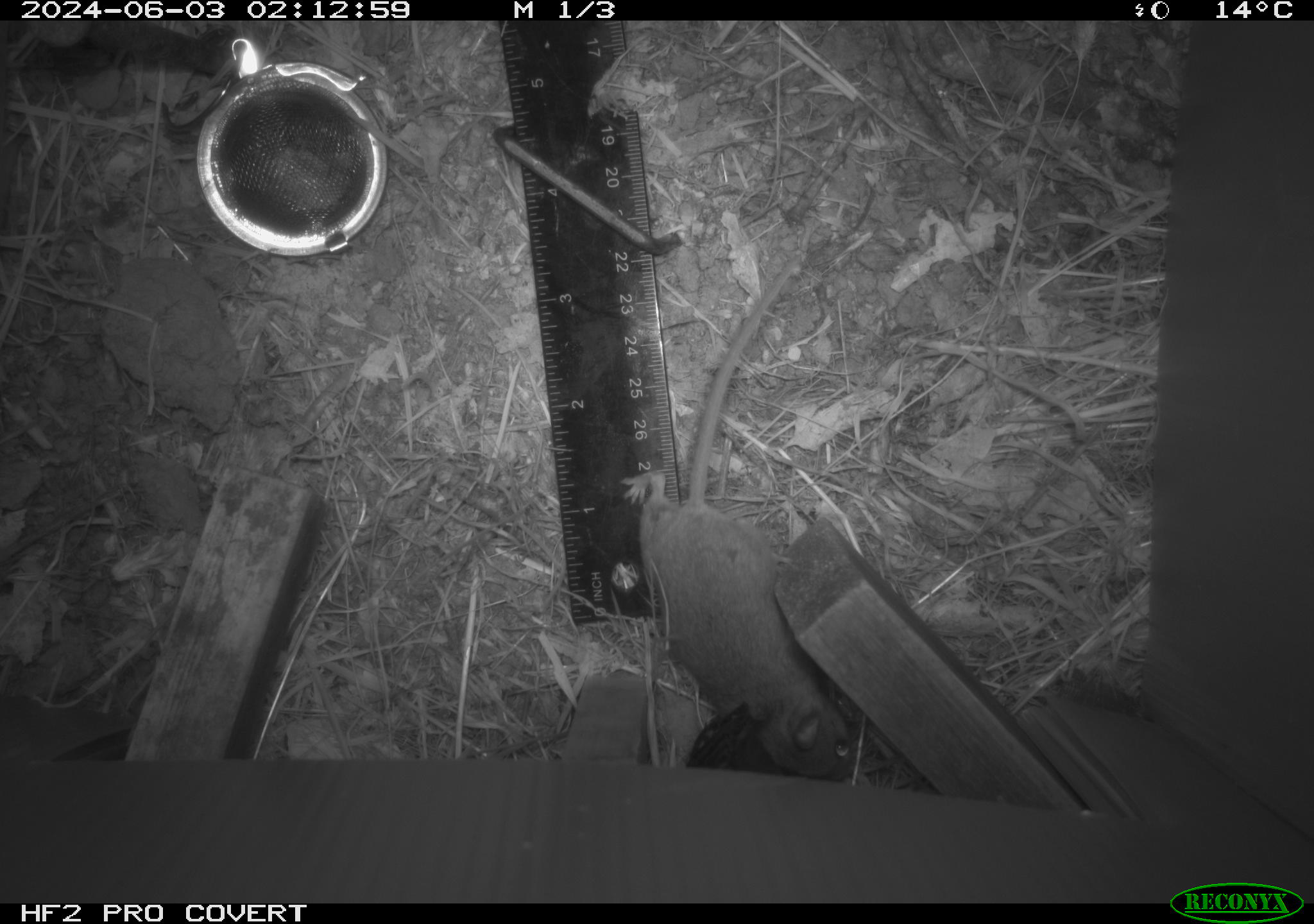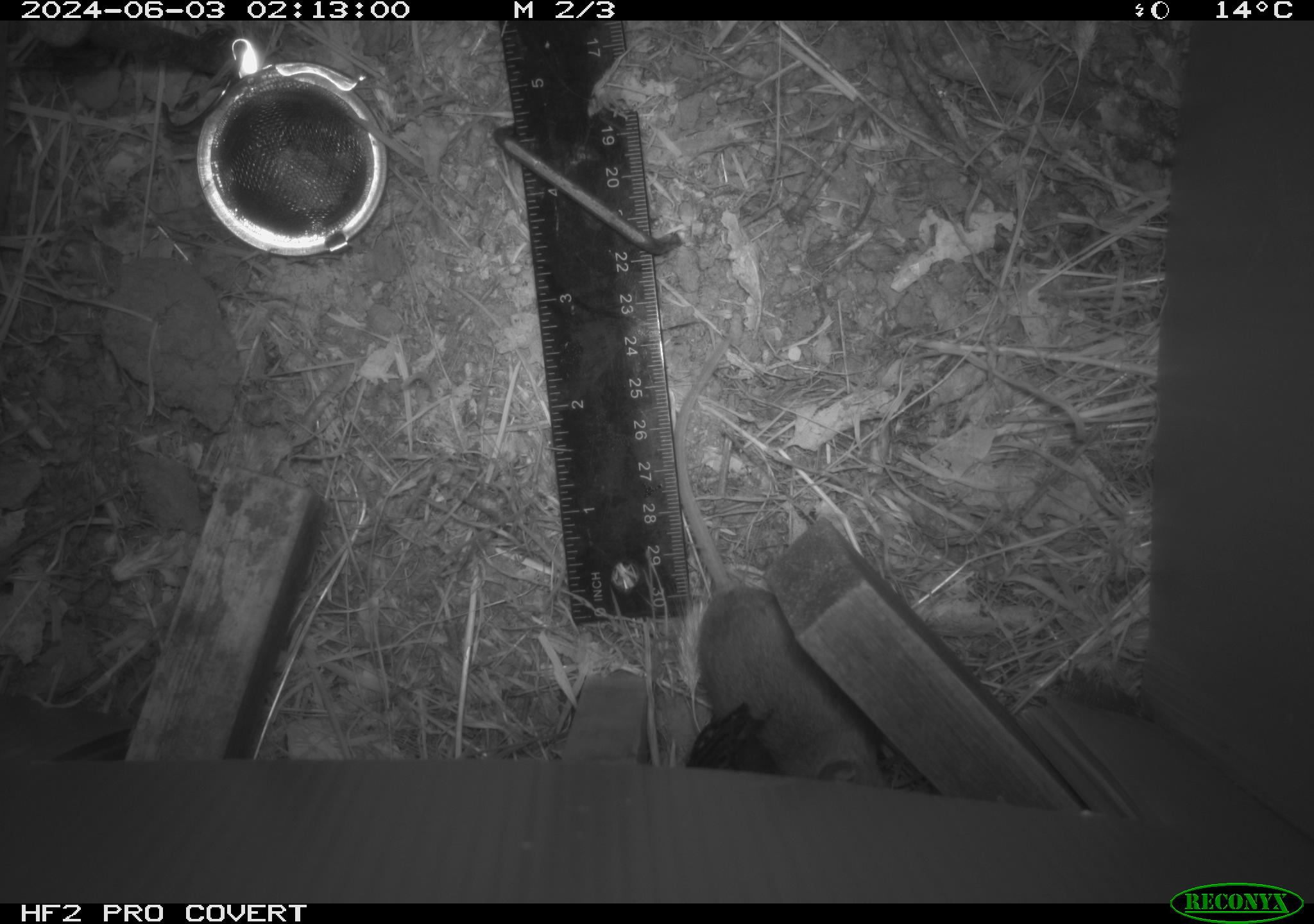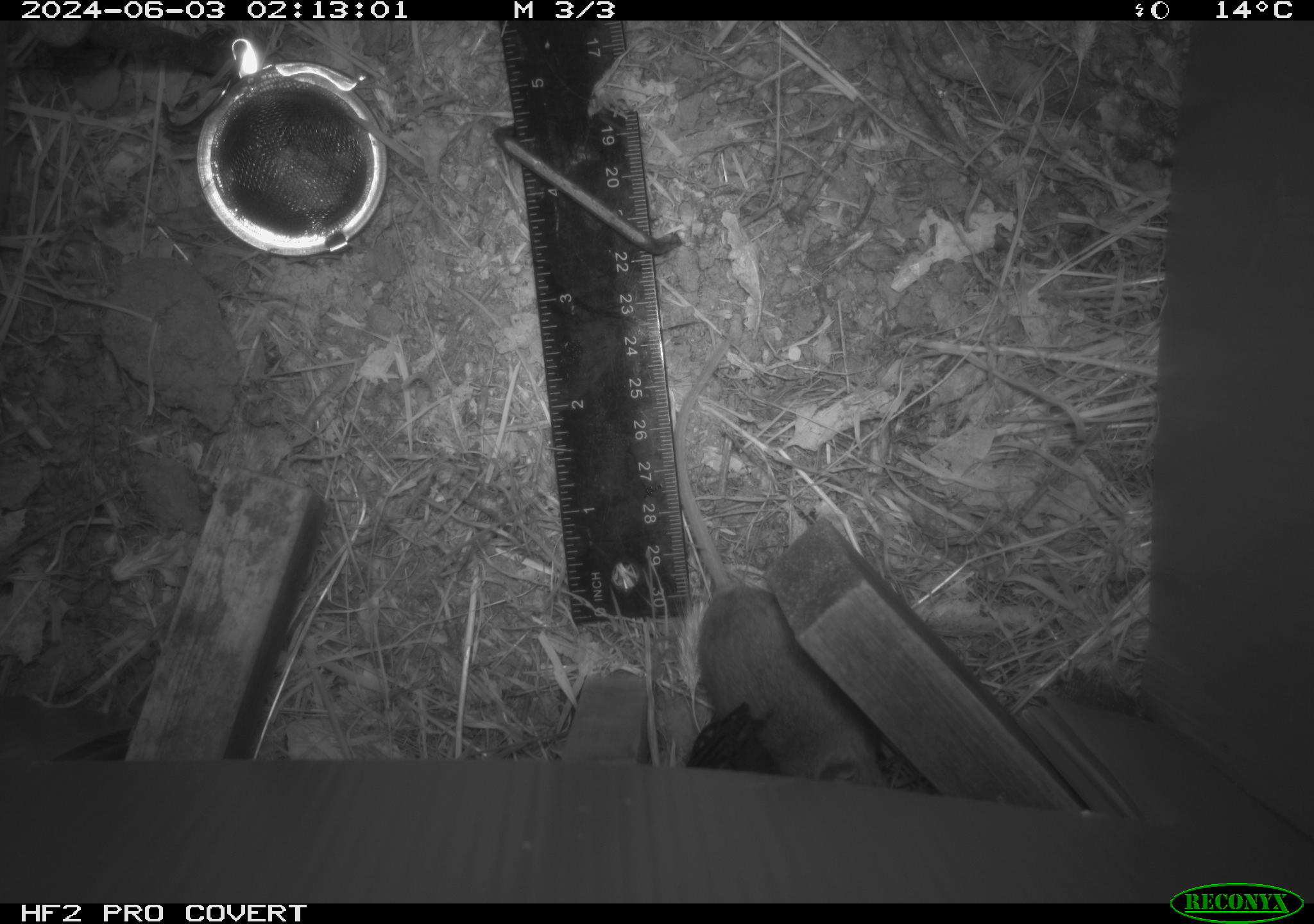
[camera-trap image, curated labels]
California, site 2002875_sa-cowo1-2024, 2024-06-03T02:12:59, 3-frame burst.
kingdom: Animalia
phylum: Chordata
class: Mammalia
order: Rodentia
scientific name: Rodentia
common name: mouse species